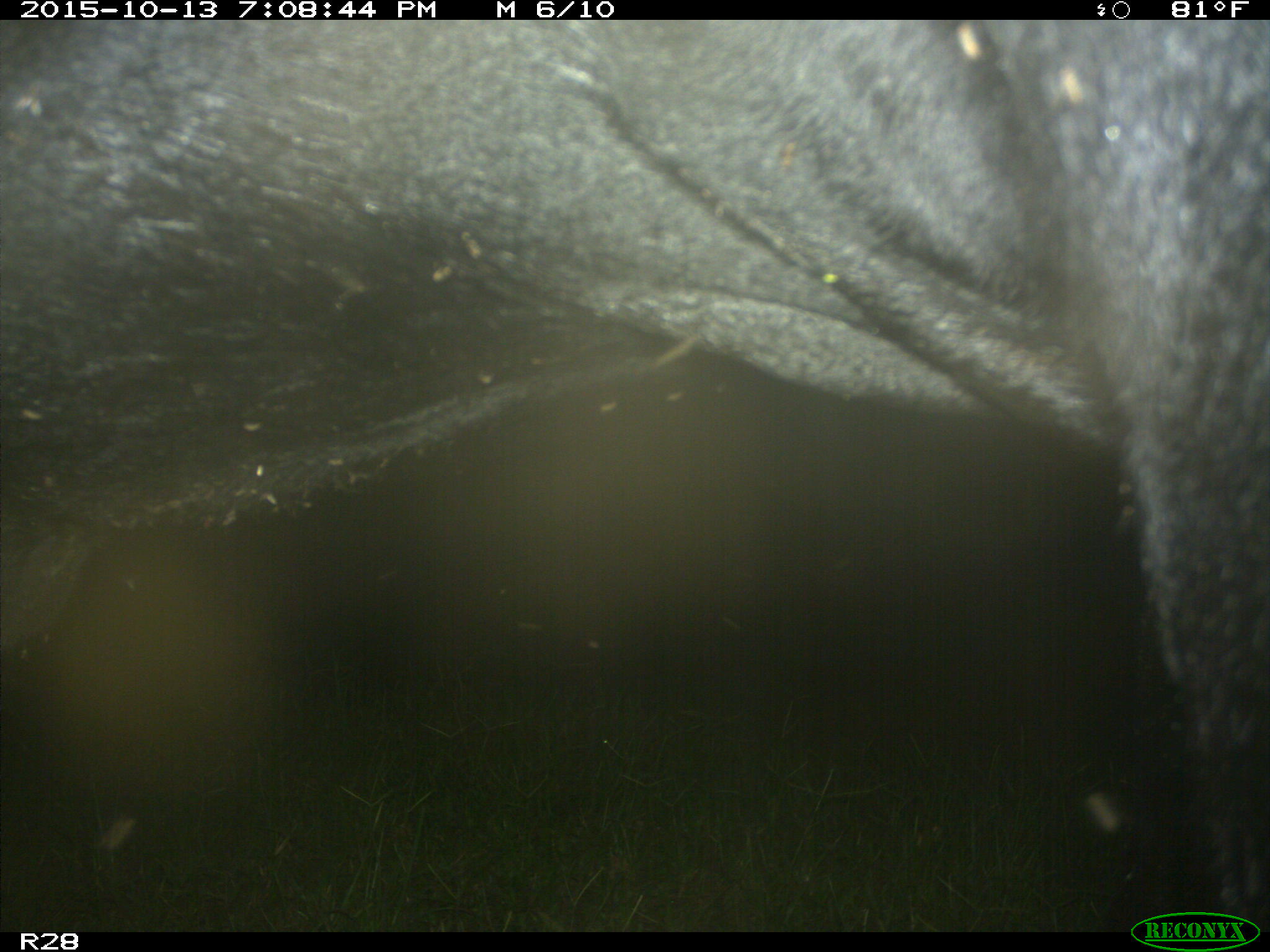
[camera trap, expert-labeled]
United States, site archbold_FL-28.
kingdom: Animalia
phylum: Chordata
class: Mammalia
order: Artiodactyla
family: Bovidae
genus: Bos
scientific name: Bos taurus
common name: domestic cow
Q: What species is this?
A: Bos taurus (domestic cow).